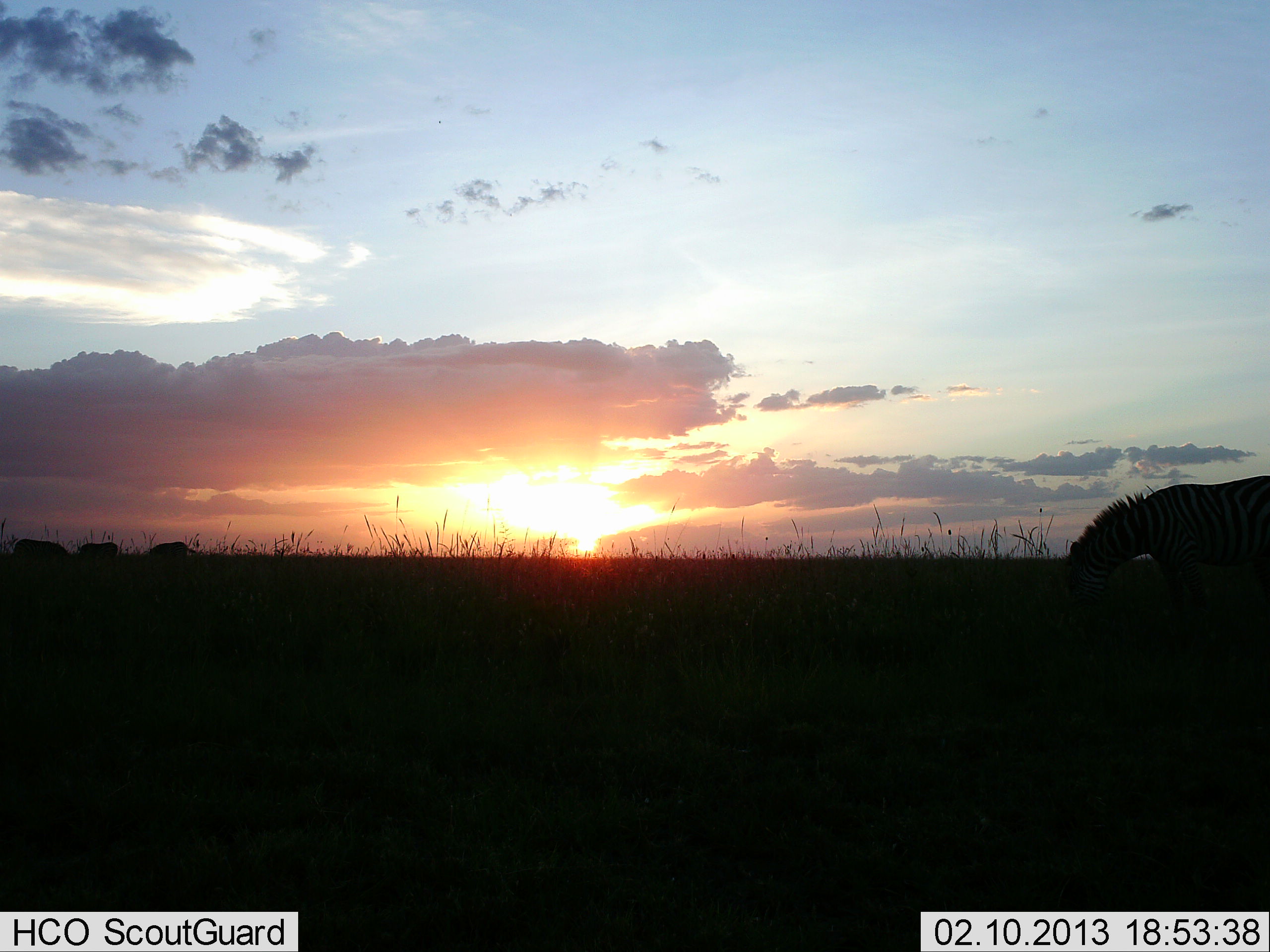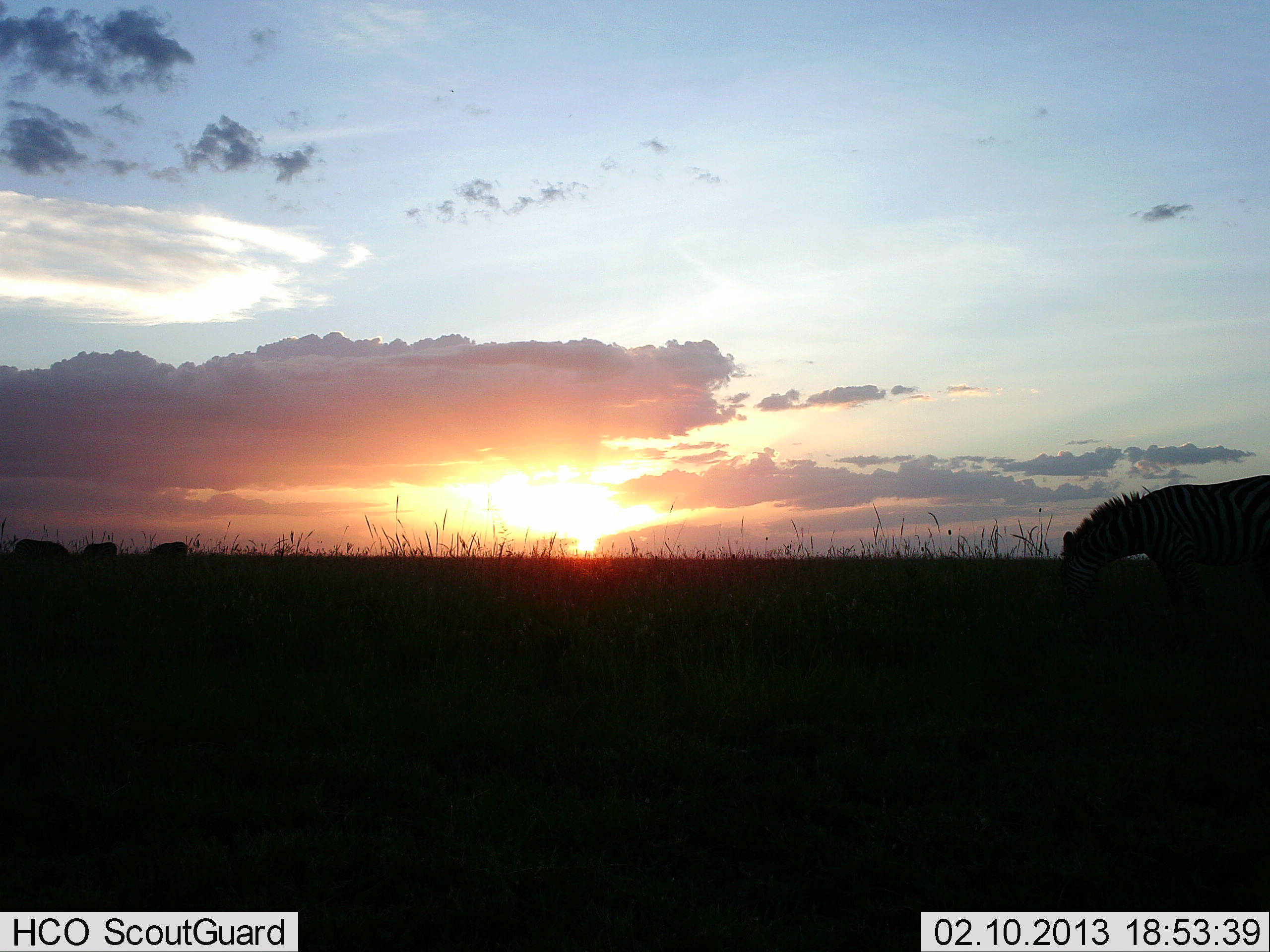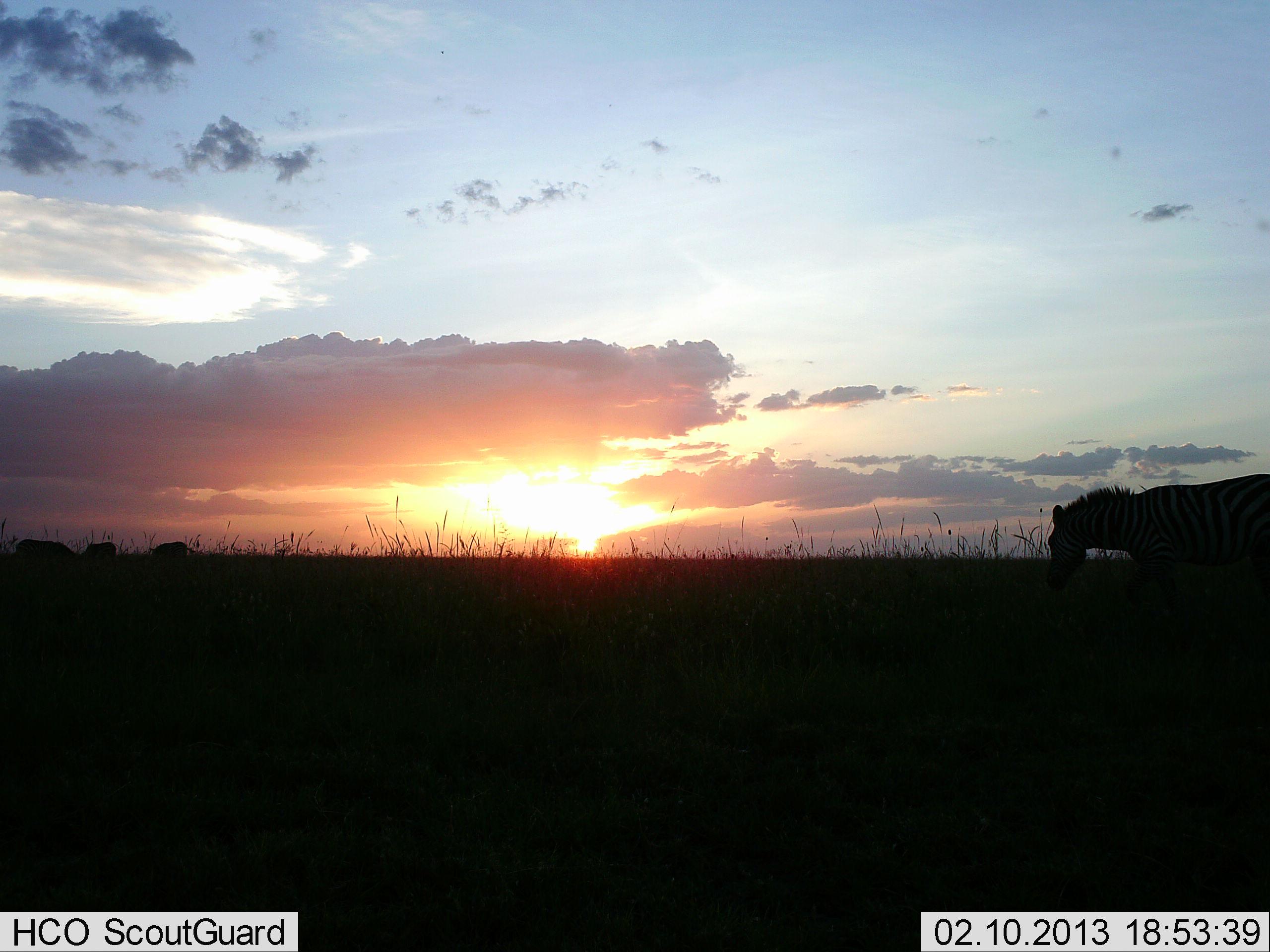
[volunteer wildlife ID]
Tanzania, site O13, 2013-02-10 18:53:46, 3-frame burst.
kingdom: Animalia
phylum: Chordata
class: Mammalia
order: Perissodactyla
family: Equidae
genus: Equus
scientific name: Equus quagga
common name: plains zebra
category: zebra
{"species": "zebra (plains zebra) (Equus quagga)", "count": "4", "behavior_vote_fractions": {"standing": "46%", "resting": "0%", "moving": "4%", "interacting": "0%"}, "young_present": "0%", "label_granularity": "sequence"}